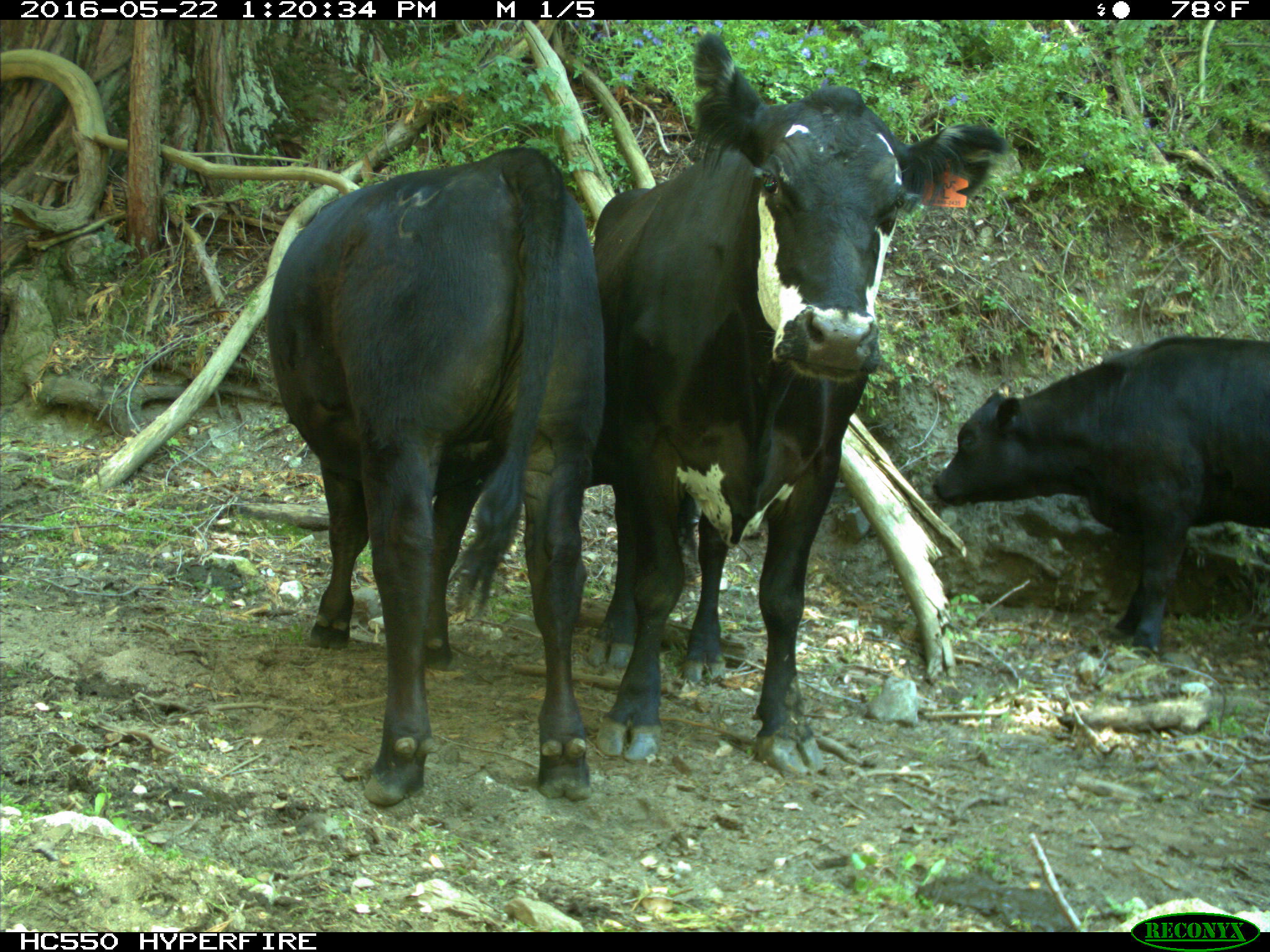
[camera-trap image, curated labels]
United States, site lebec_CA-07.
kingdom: Animalia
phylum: Chordata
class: Mammalia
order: Artiodactyla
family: Bovidae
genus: Bos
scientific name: Bos taurus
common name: domestic cow